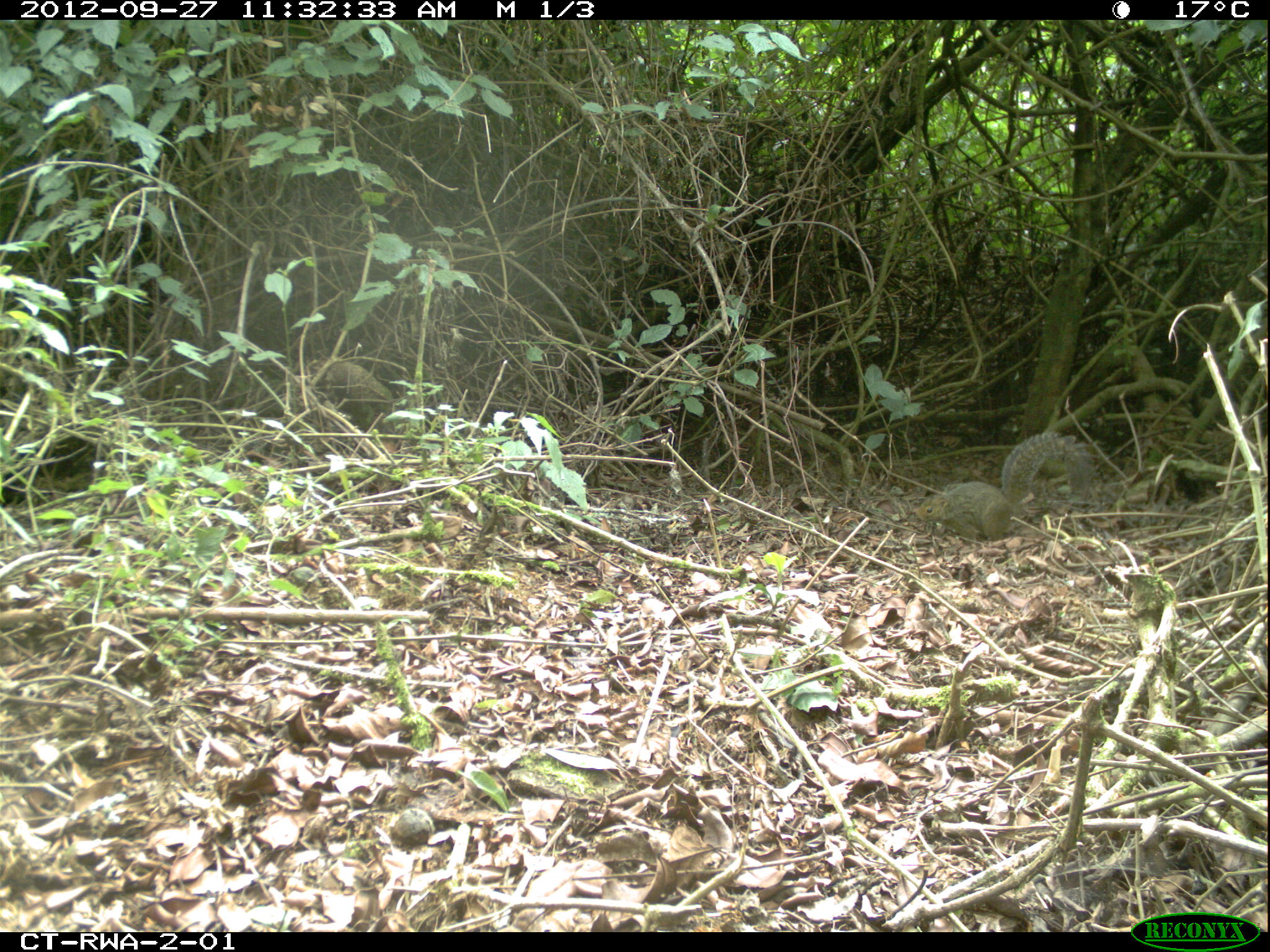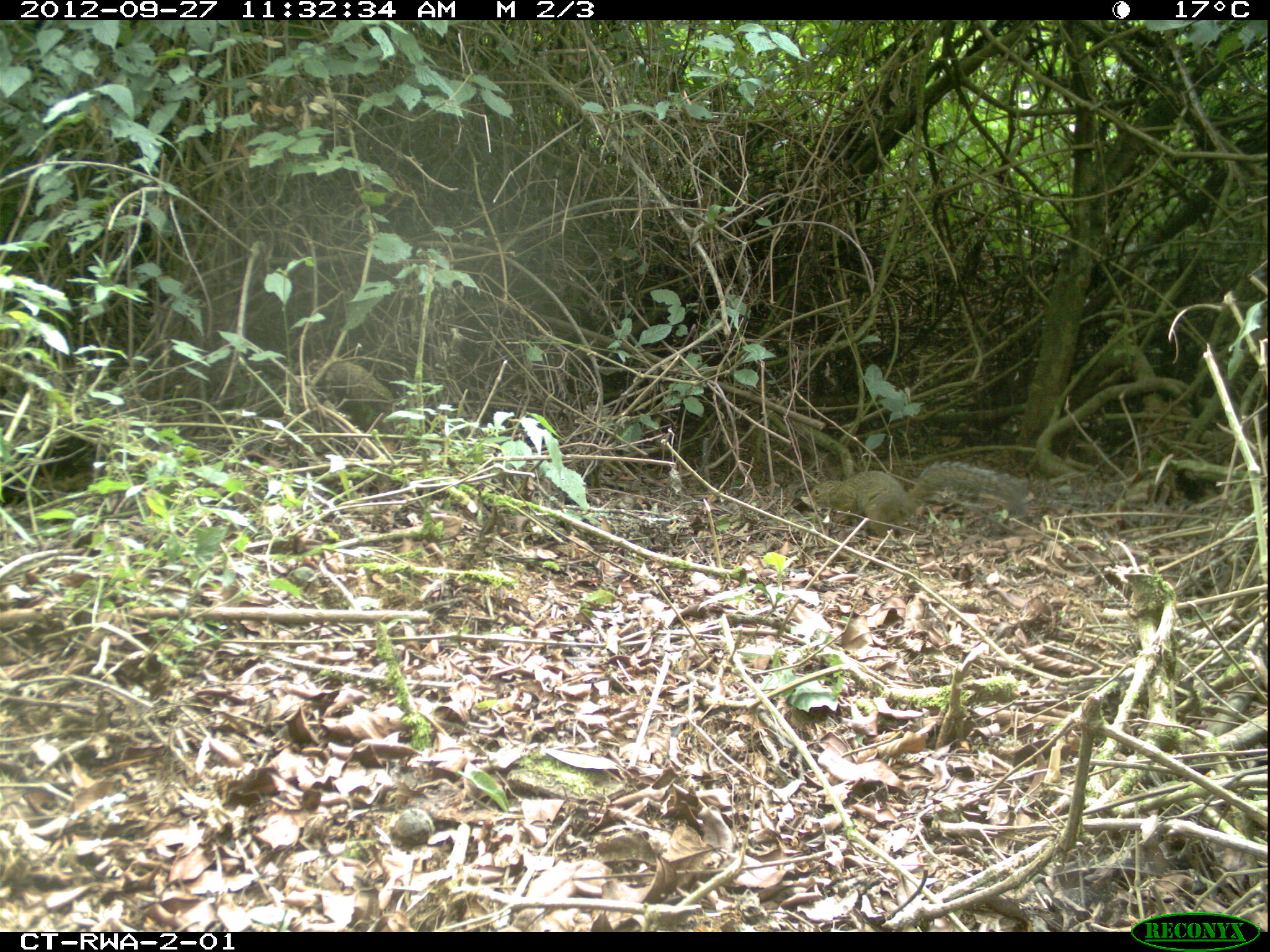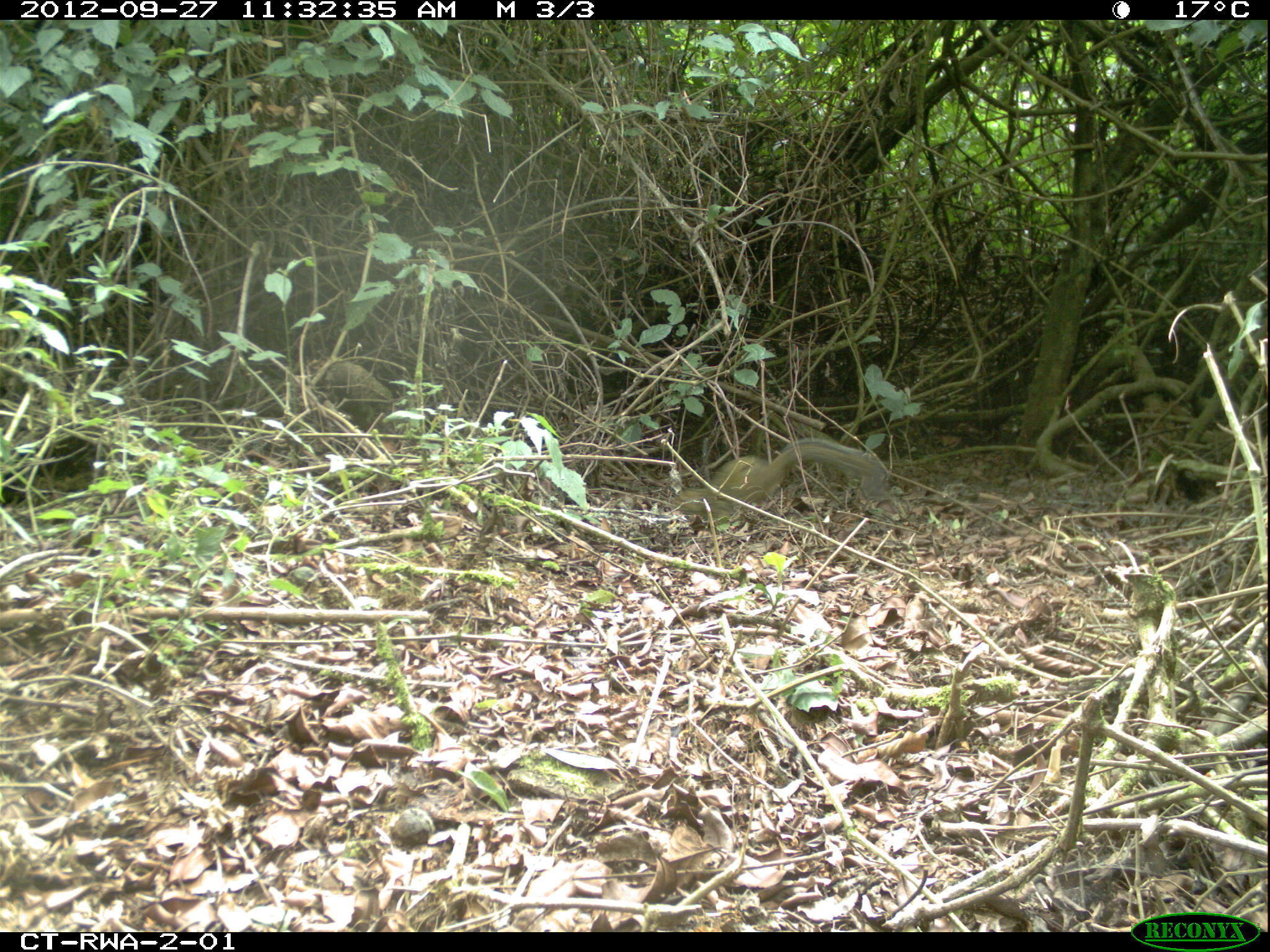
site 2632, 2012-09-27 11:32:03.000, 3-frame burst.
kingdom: Animalia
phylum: Chordata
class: Mammalia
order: Rodentia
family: Sciuridae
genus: Funisciurus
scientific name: Funisciurus carruthersi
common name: carruther's mountain squirrel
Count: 1.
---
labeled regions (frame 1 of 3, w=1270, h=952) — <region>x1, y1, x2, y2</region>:
funisciurus carruthersi: <region>917, 430, 1098, 544</region>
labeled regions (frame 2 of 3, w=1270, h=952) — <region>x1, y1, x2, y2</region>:
funisciurus carruthersi: <region>808, 457, 1032, 537</region>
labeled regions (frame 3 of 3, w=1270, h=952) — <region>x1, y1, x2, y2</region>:
funisciurus carruthersi: <region>676, 439, 886, 519</region>